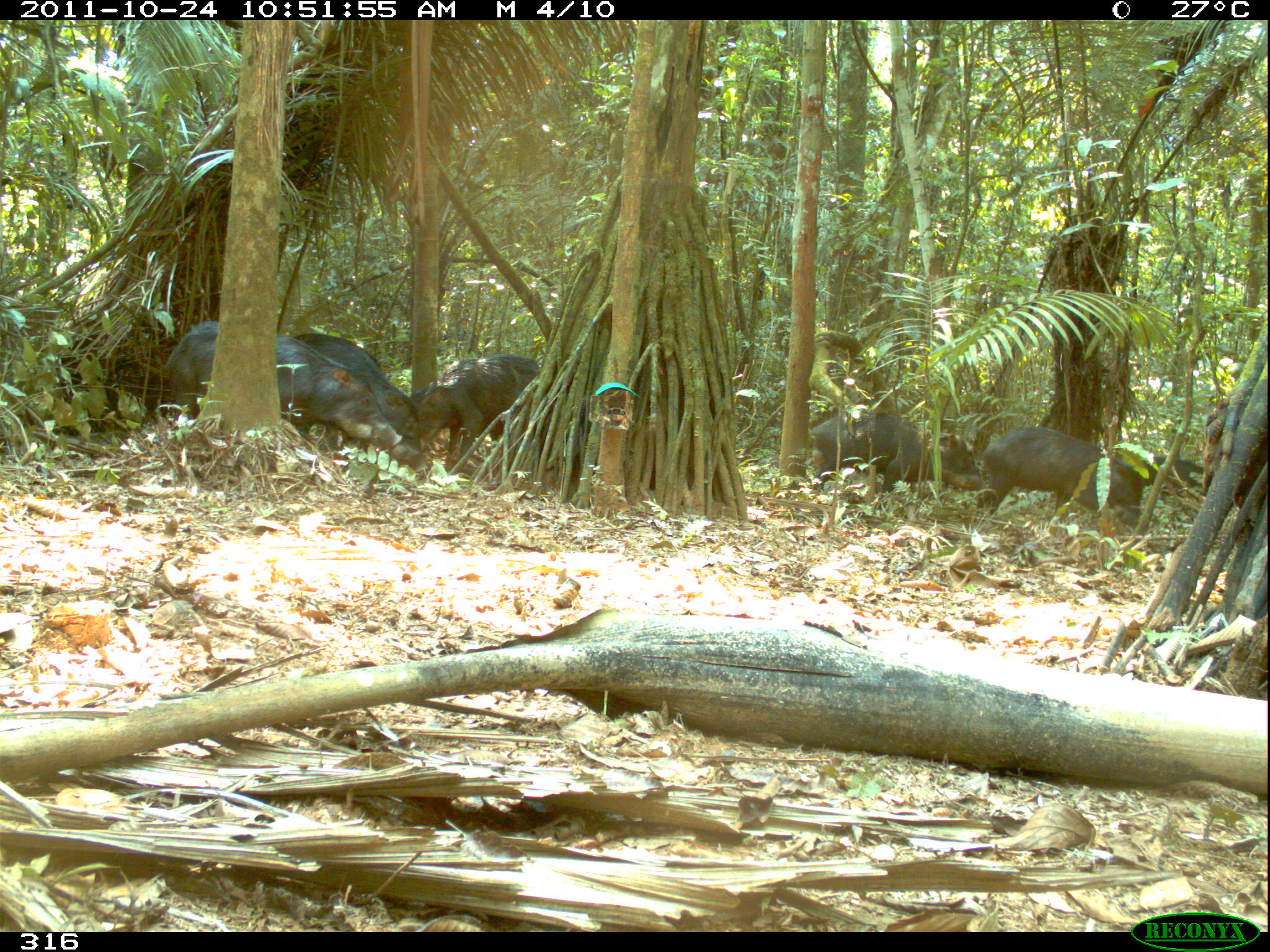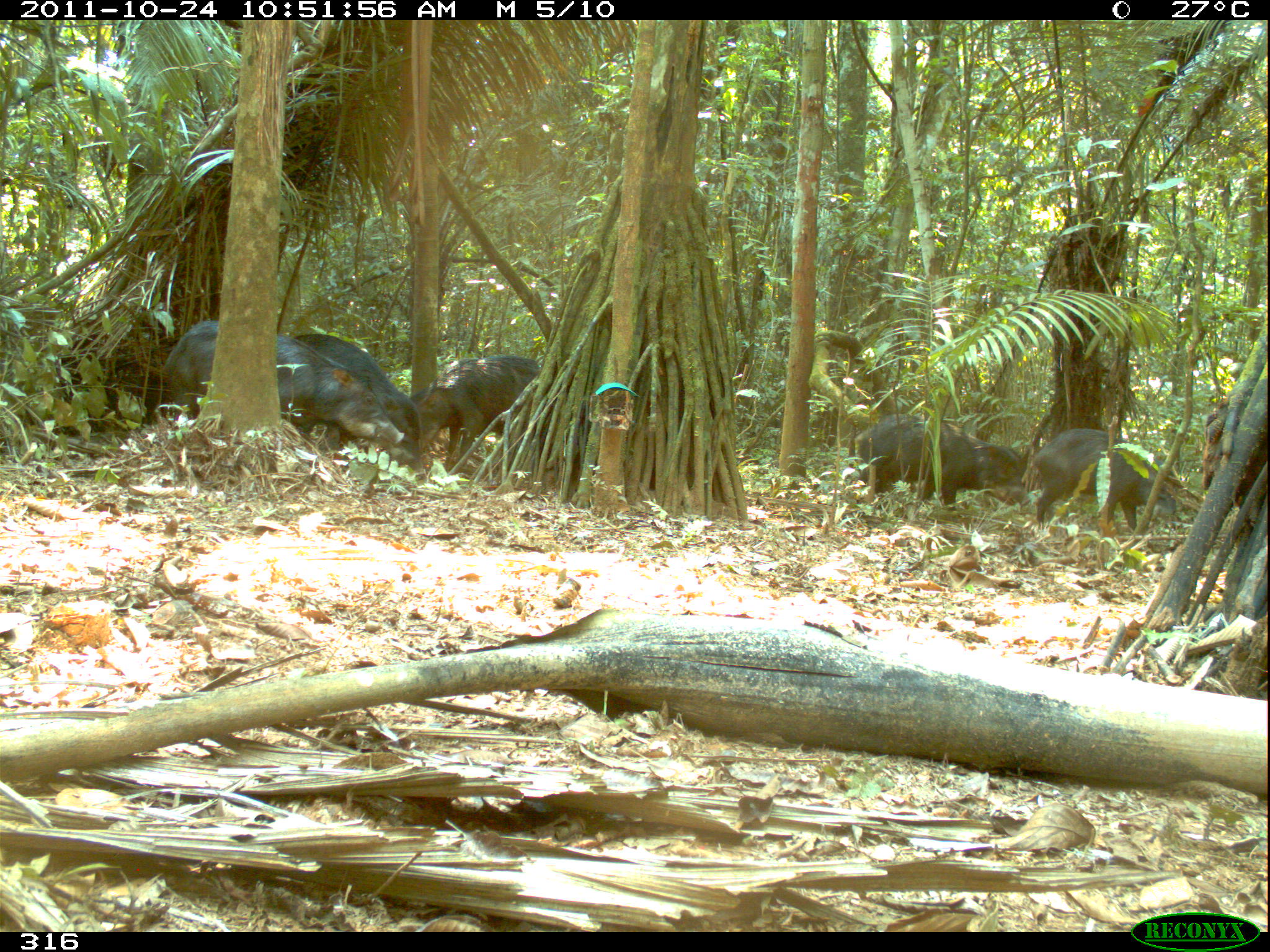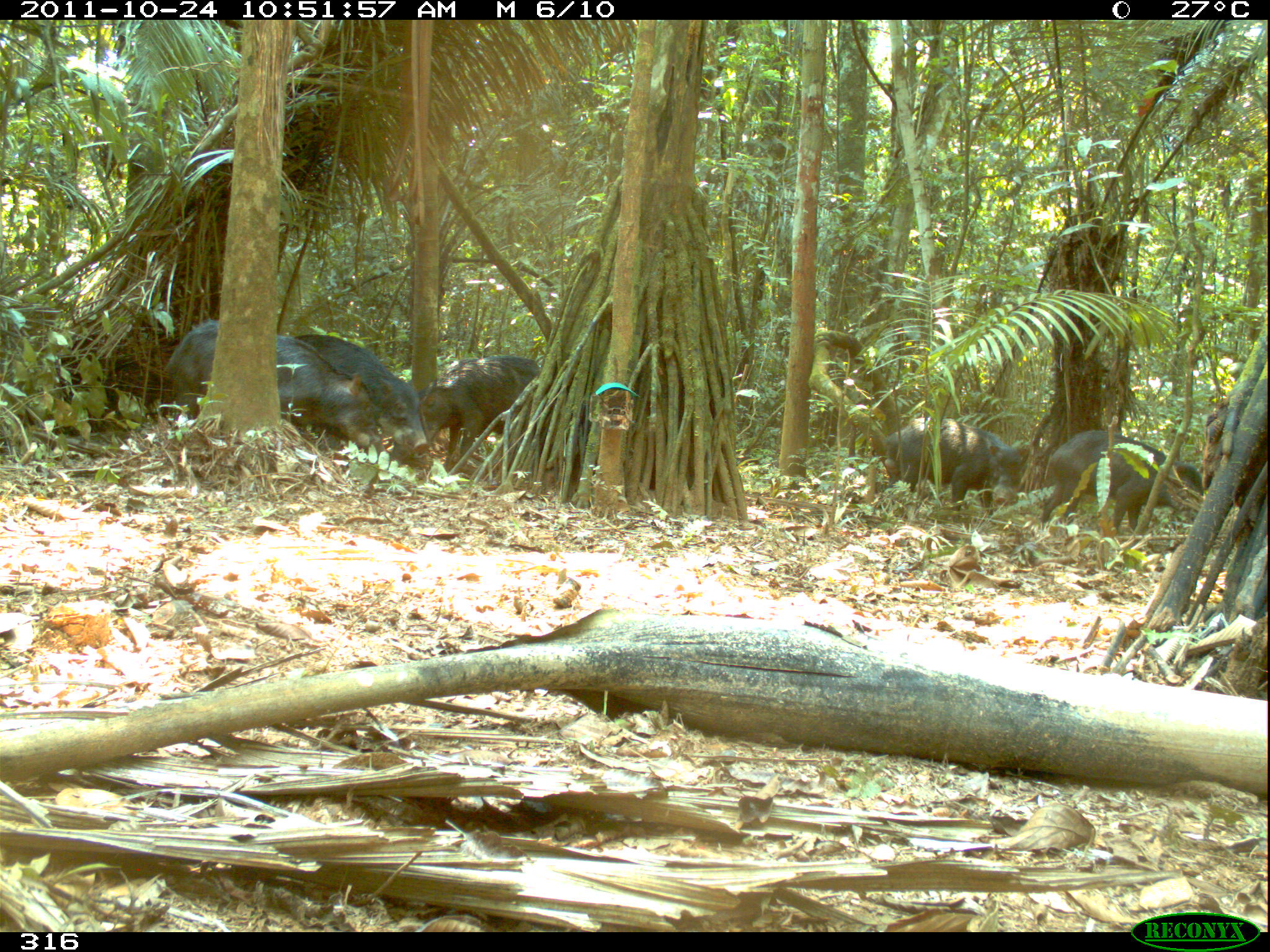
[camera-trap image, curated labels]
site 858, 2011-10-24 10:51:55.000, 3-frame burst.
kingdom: Animalia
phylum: Chordata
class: Mammalia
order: Artiodactyla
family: Tayassuidae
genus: Tayassu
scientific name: Tayassu pecari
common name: white-lipped peccary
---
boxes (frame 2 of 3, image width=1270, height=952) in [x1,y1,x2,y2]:
tayassu pecari: [162,318,406,448]; [276,332,424,472]; [852,412,1029,520]; [407,353,540,473]; [1034,427,1177,531]